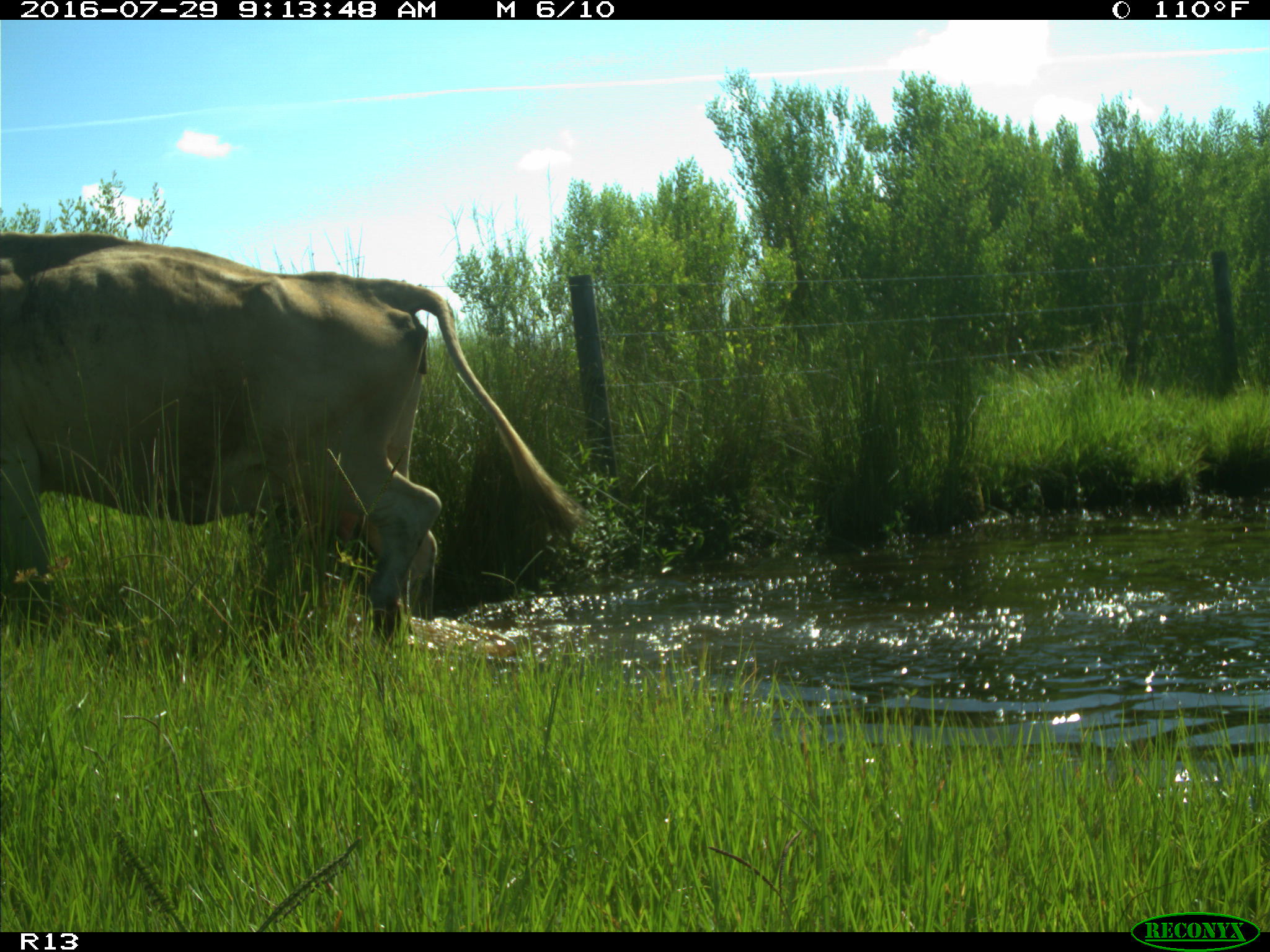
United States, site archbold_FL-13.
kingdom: Animalia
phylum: Chordata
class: Mammalia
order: Artiodactyla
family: Bovidae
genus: Bos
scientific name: Bos taurus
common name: domestic cow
Bos taurus (domestic cow).